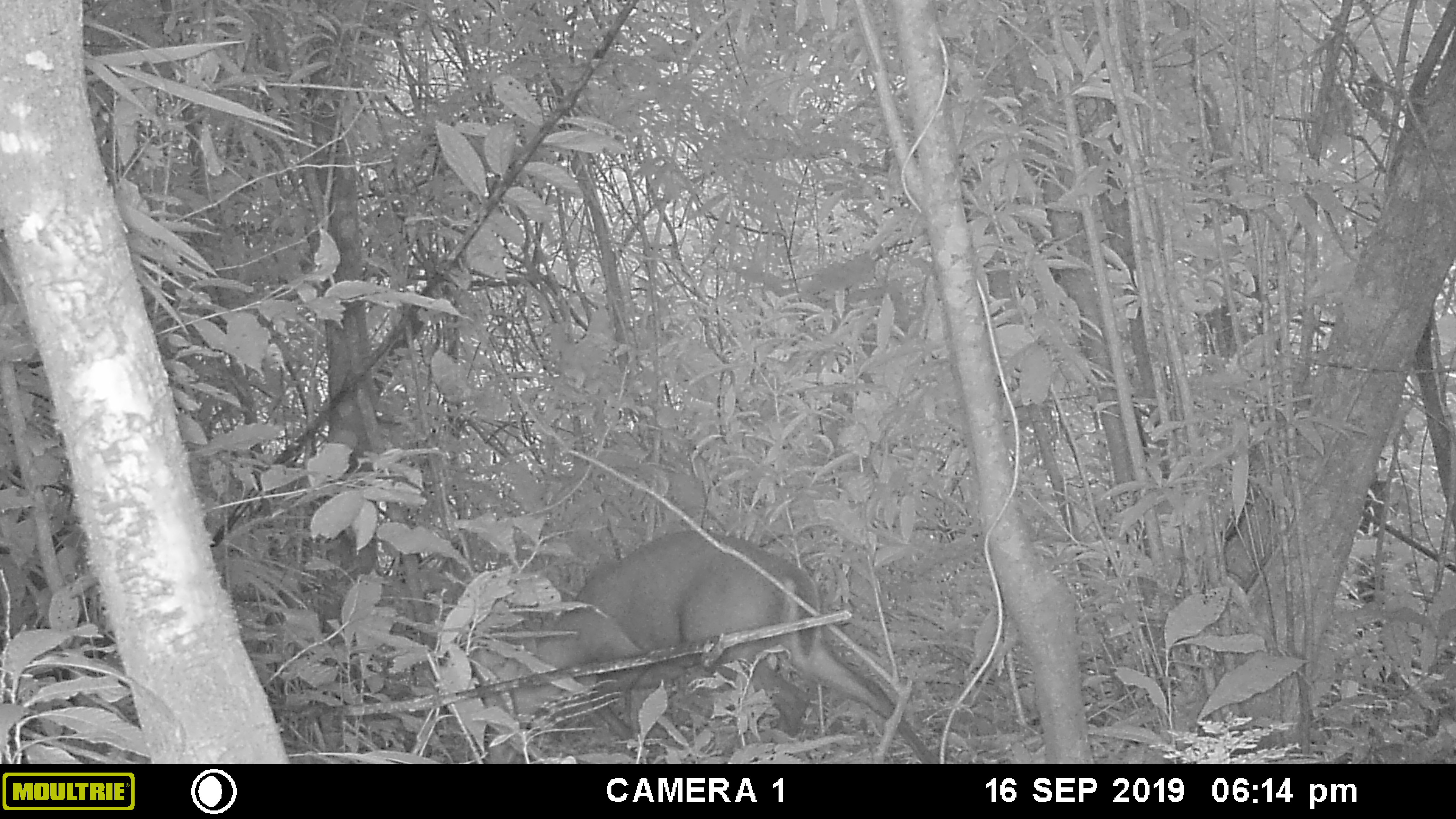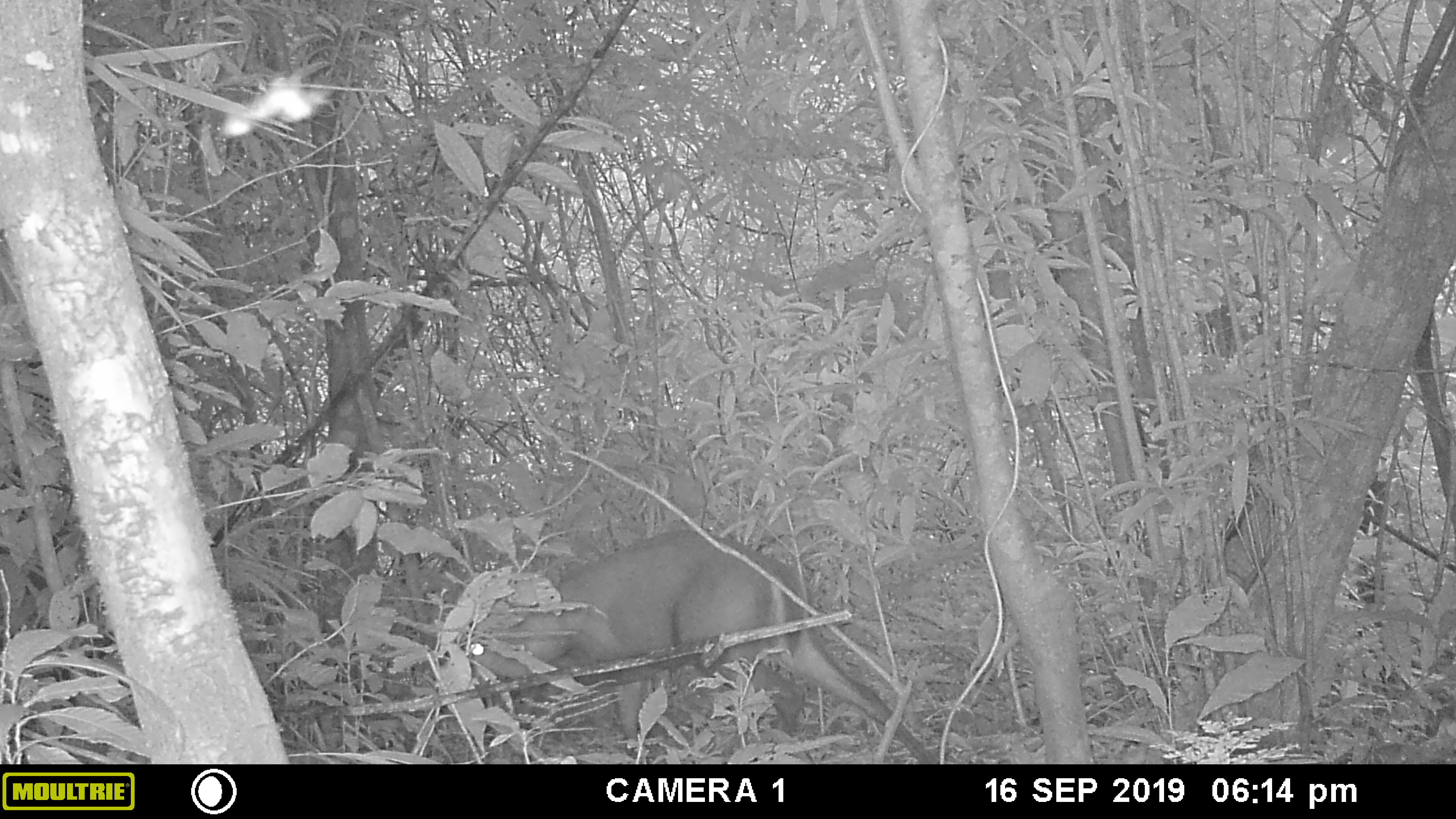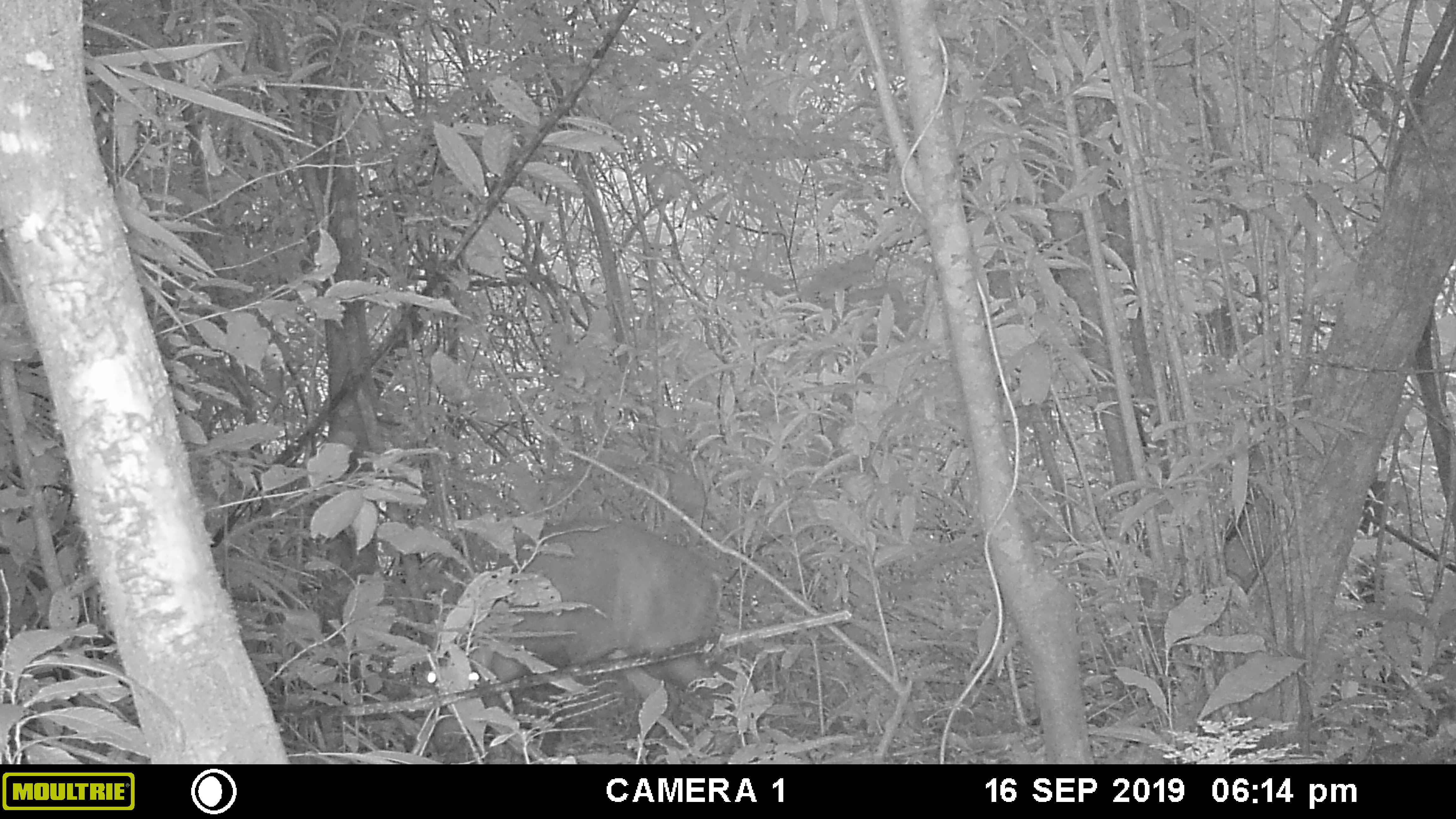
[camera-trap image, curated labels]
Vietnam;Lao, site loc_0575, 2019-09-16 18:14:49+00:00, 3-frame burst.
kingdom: Animalia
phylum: Chordata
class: Mammalia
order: Artiodactyla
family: Cervidae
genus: Muntiacus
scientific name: Muntiacus rooseveltorum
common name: roosevelt's muntjac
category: roosevelts muntjac group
Roosevelts muntjac group (roosevelt's muntjac) (Muntiacus rooseveltorum). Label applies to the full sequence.